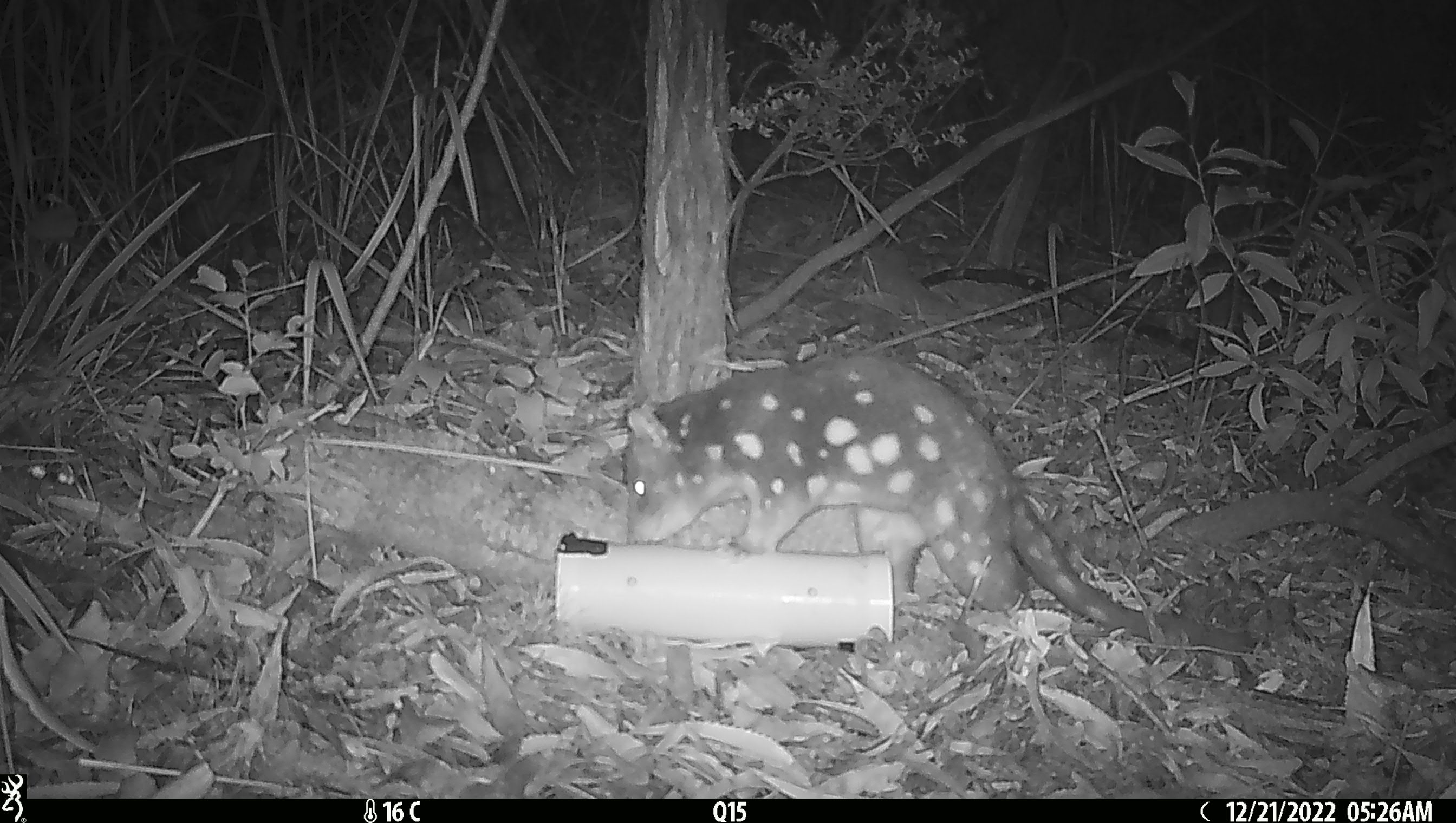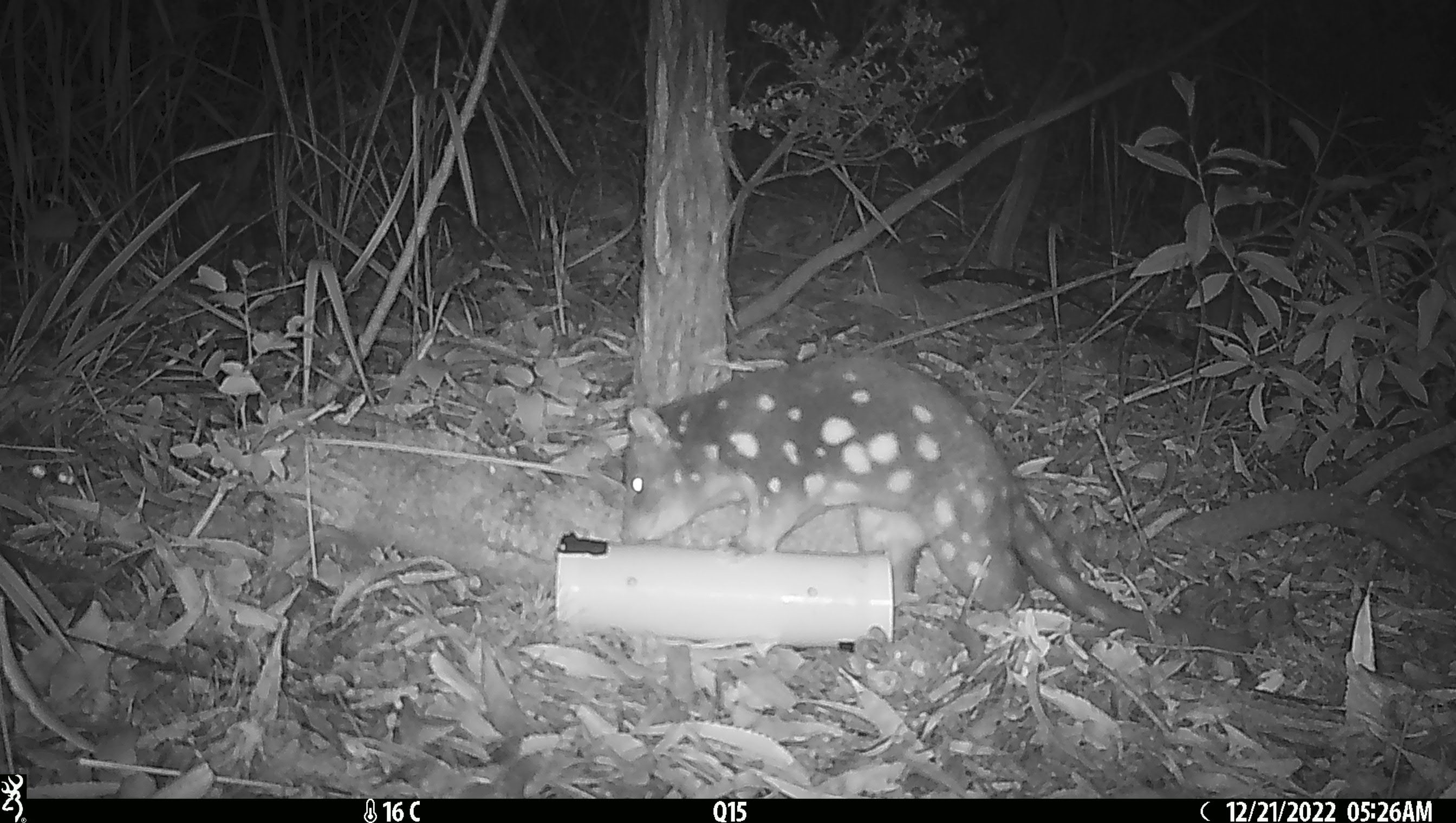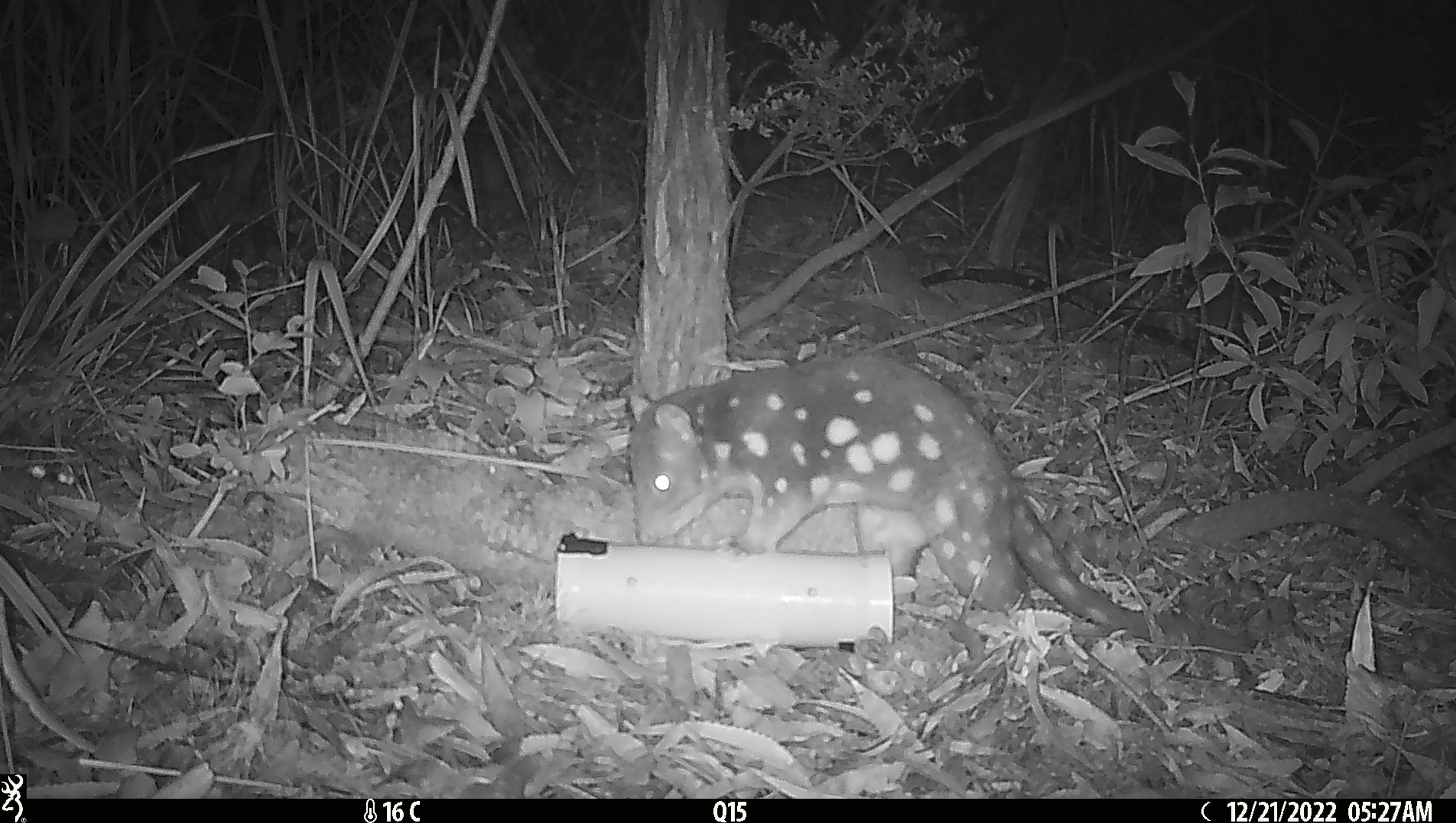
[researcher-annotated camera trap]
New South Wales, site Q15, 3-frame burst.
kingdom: Animalia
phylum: Chordata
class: Mammalia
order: Dasyuromorphia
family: Dasyuridae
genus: Dasyurus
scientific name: Dasyurus maculatus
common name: spotted-tailed quoll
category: quoll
Quoll (spotted-tailed quoll) (Dasyurus maculatus).